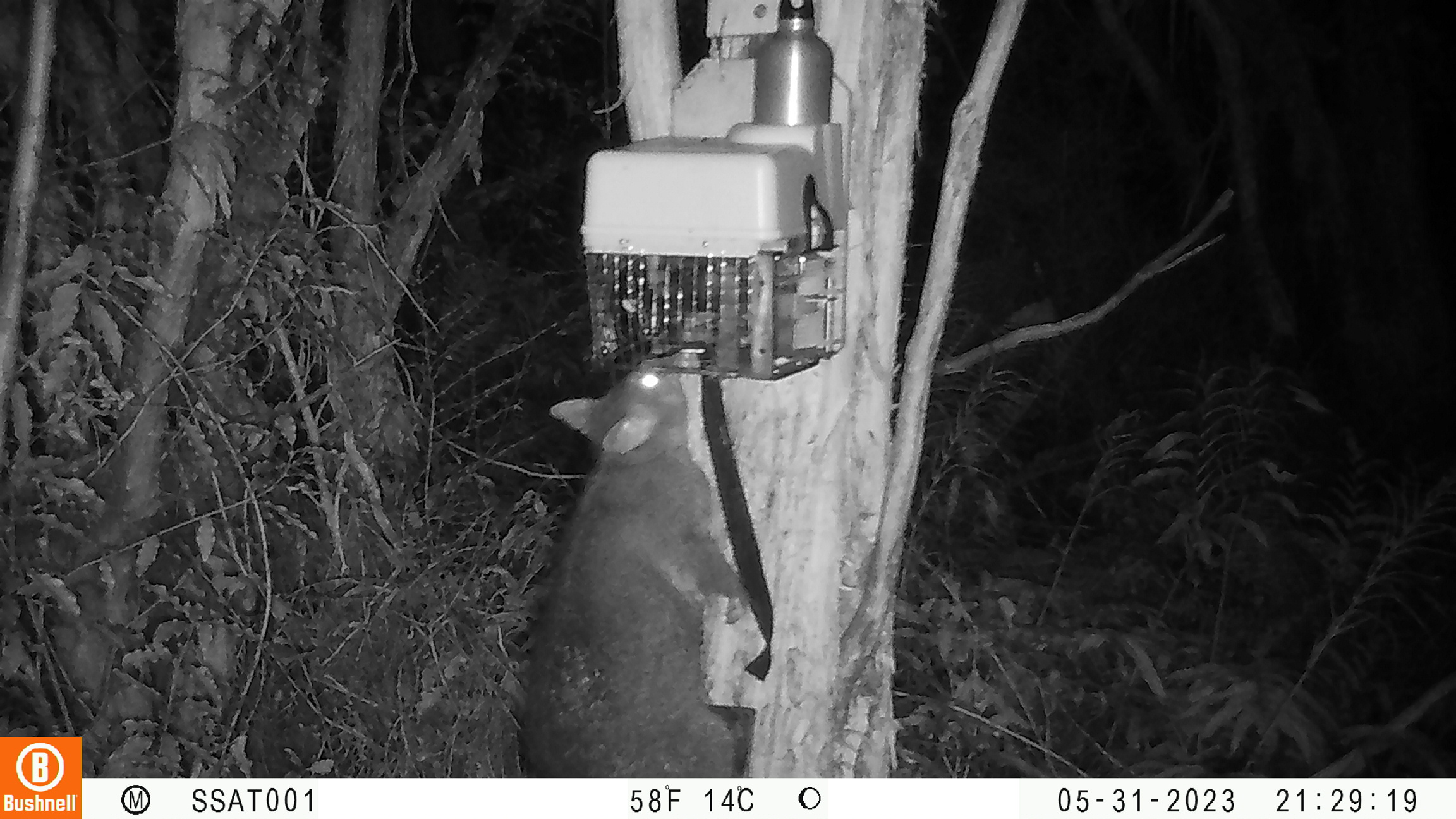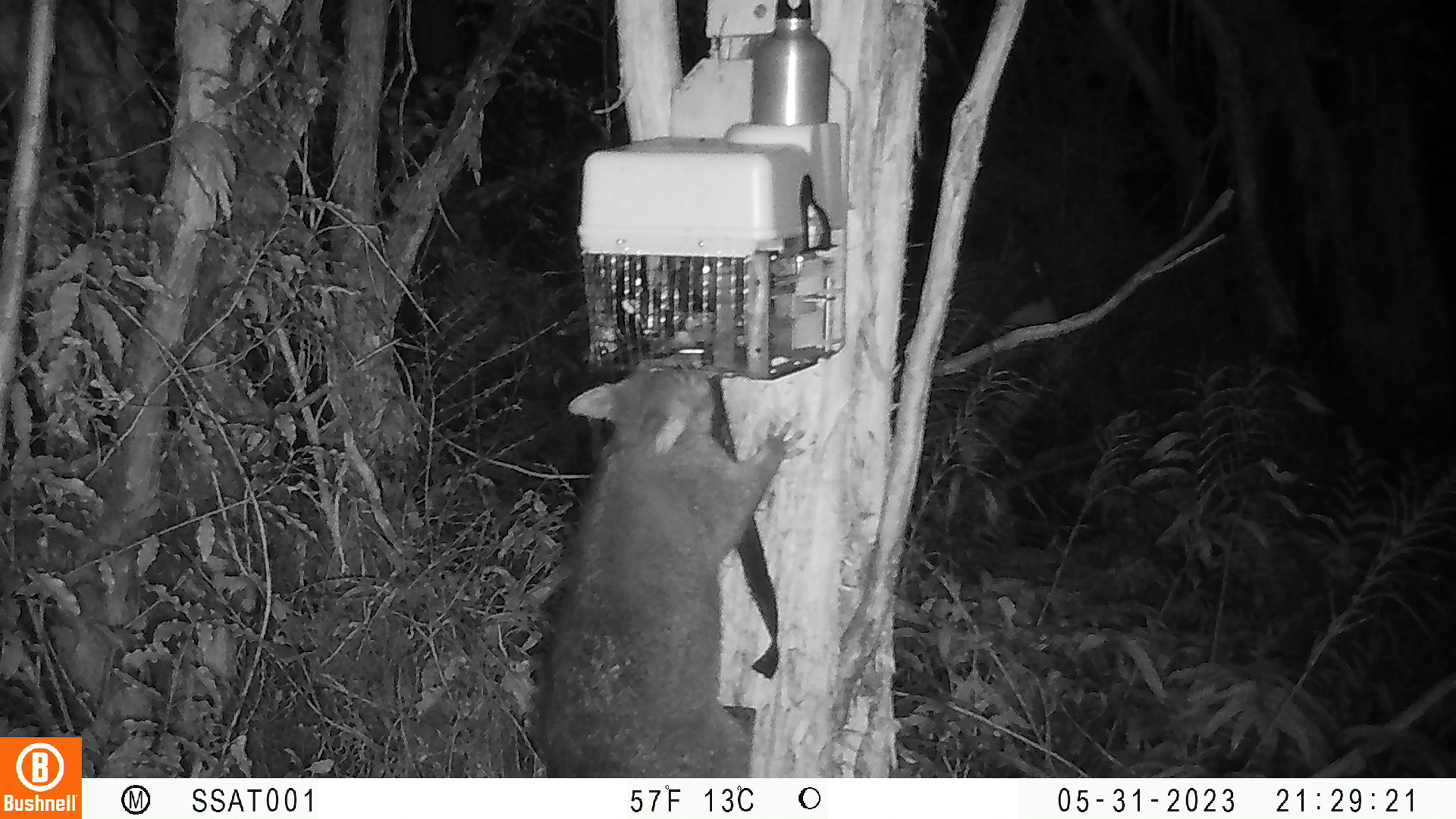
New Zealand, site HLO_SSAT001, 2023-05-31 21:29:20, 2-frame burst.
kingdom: Animalia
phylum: Chordata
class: Mammalia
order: Diprotodontia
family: Phalangeridae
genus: Trichosurus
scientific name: Trichosurus vulpecula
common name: common brushtail possum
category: possum